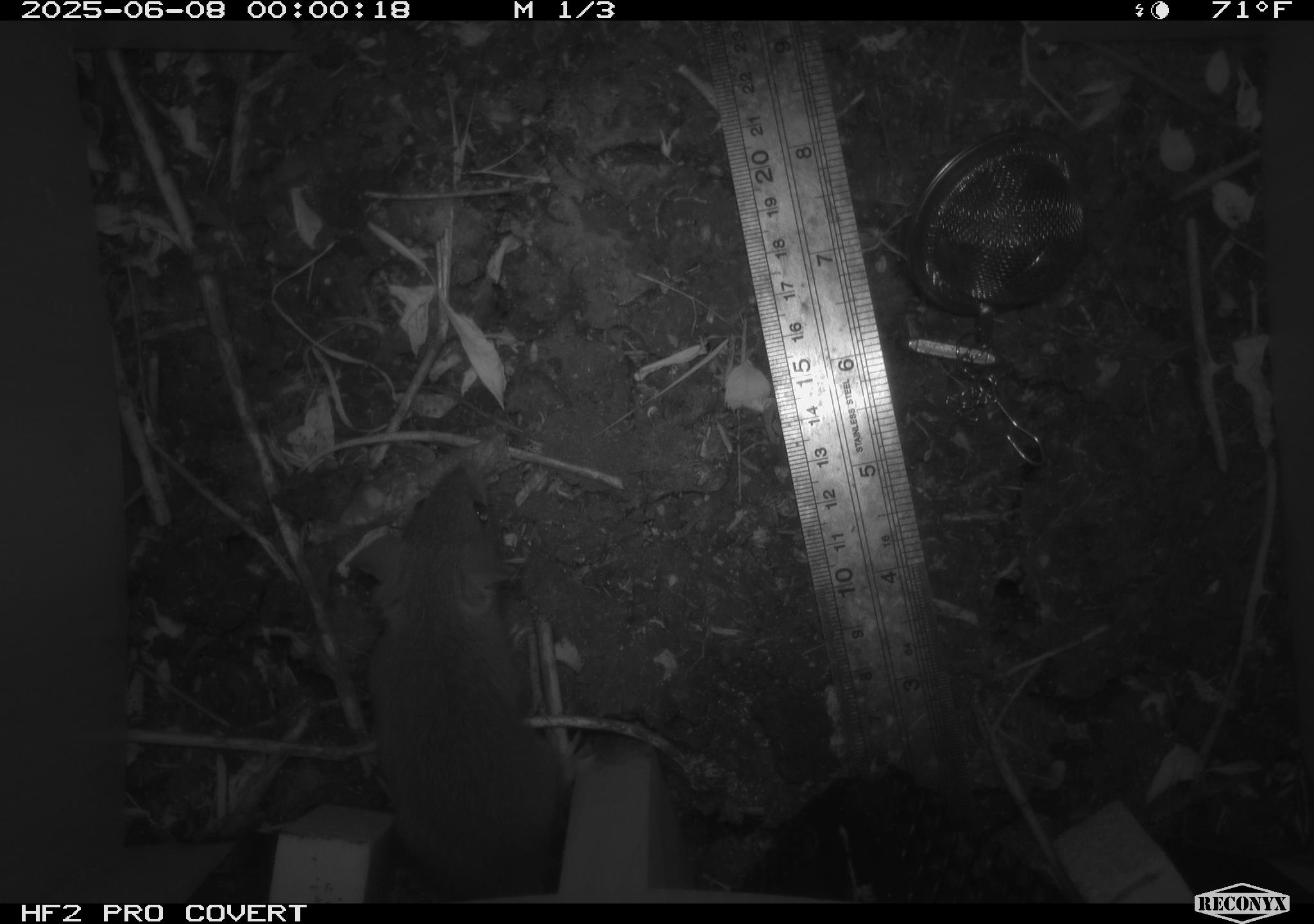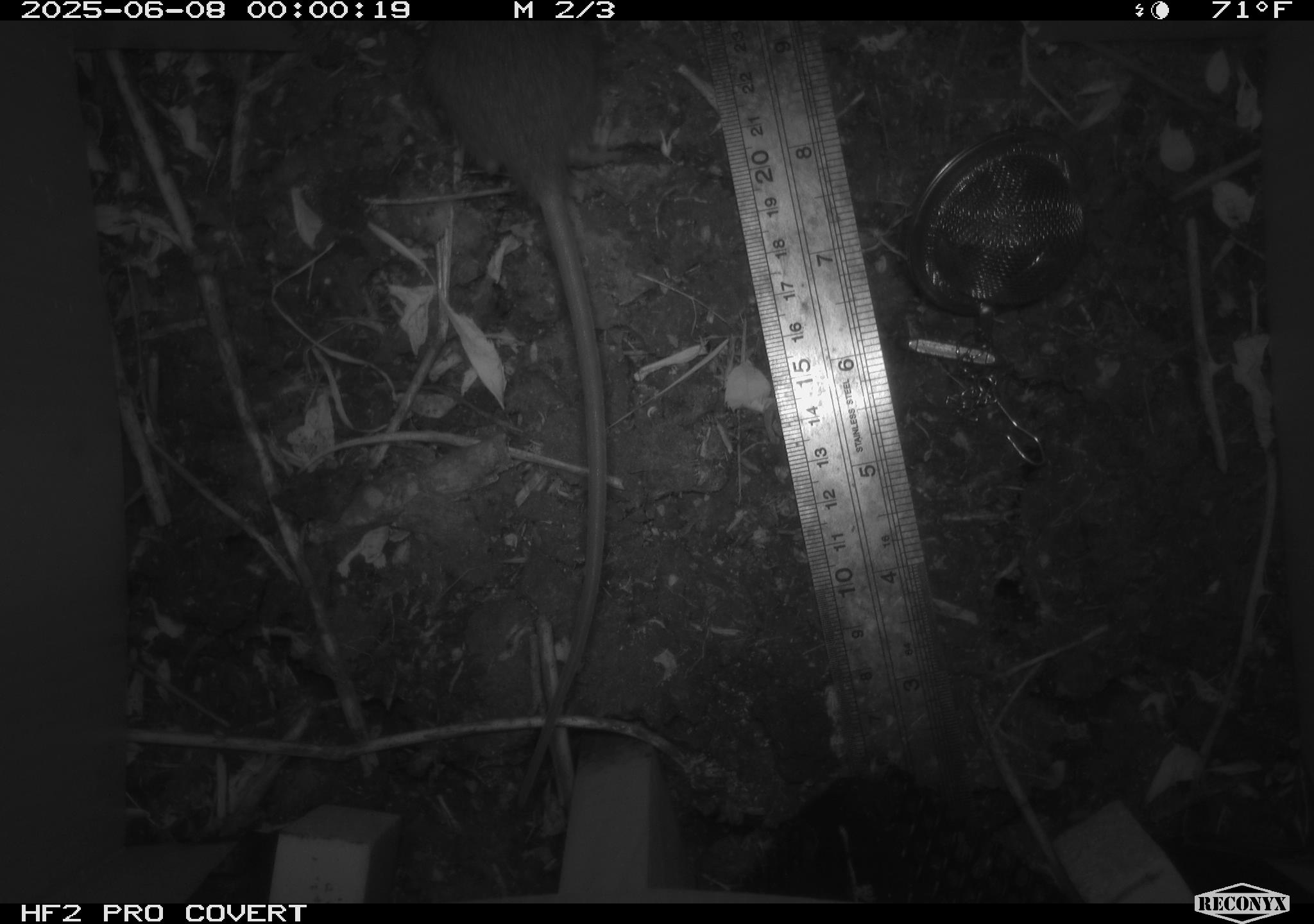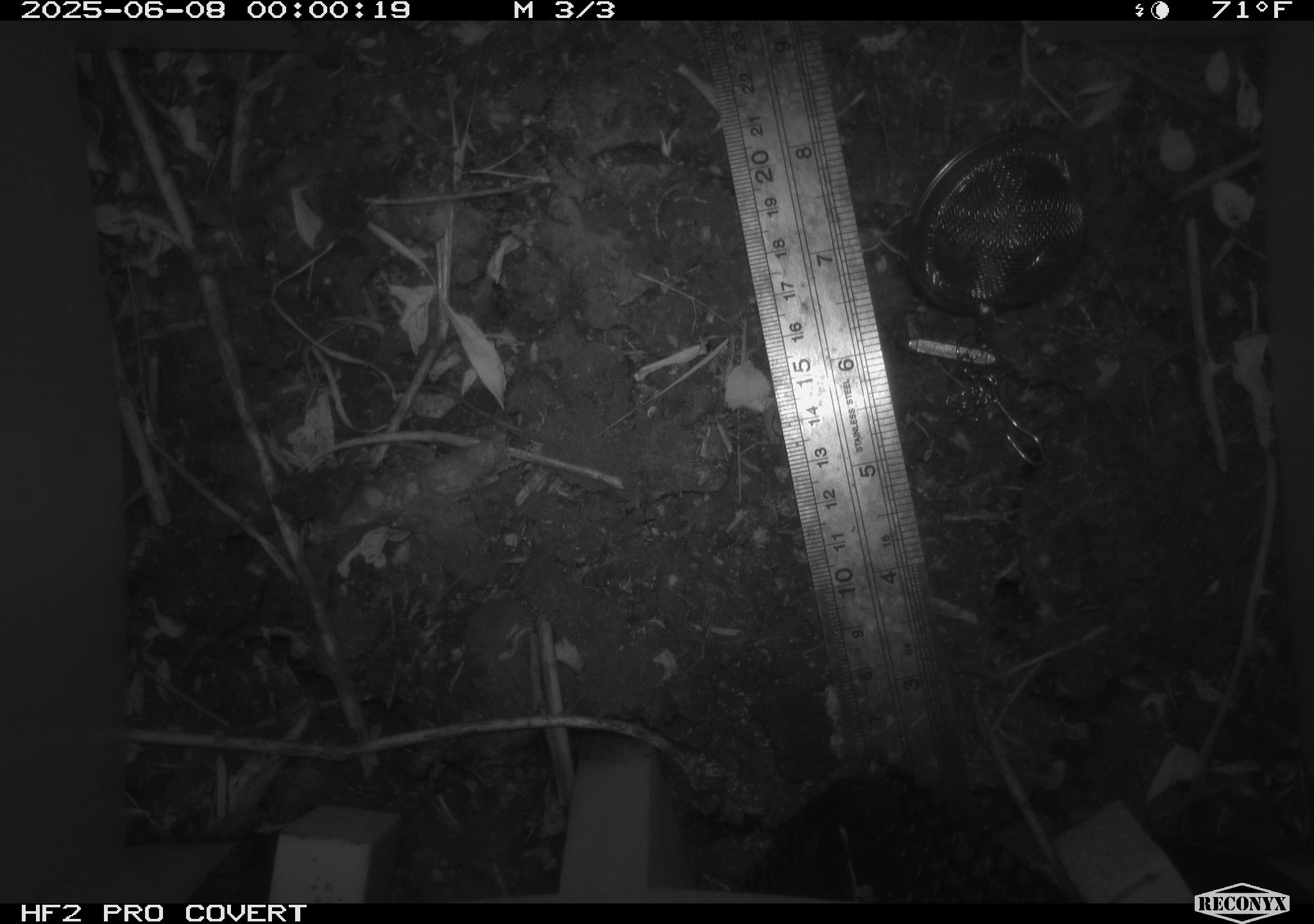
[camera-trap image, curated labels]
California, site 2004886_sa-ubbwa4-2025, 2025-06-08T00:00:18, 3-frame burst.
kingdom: Animalia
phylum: Chordata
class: Mammalia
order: Rodentia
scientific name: Rodentia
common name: rodent